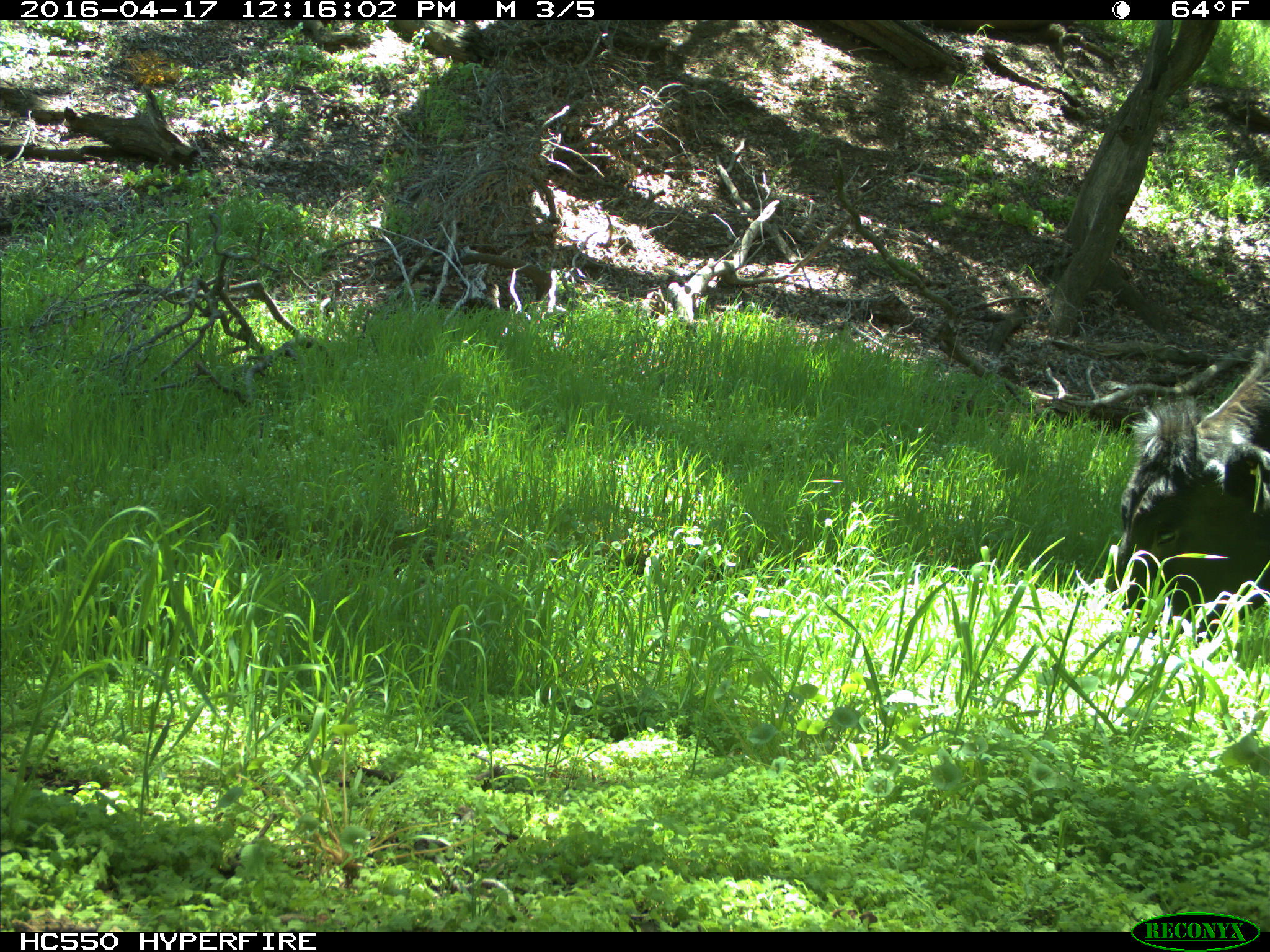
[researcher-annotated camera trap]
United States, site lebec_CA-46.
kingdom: Animalia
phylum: Chordata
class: Mammalia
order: Artiodactyla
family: Bovidae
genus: Bos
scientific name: Bos taurus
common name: domestic cow